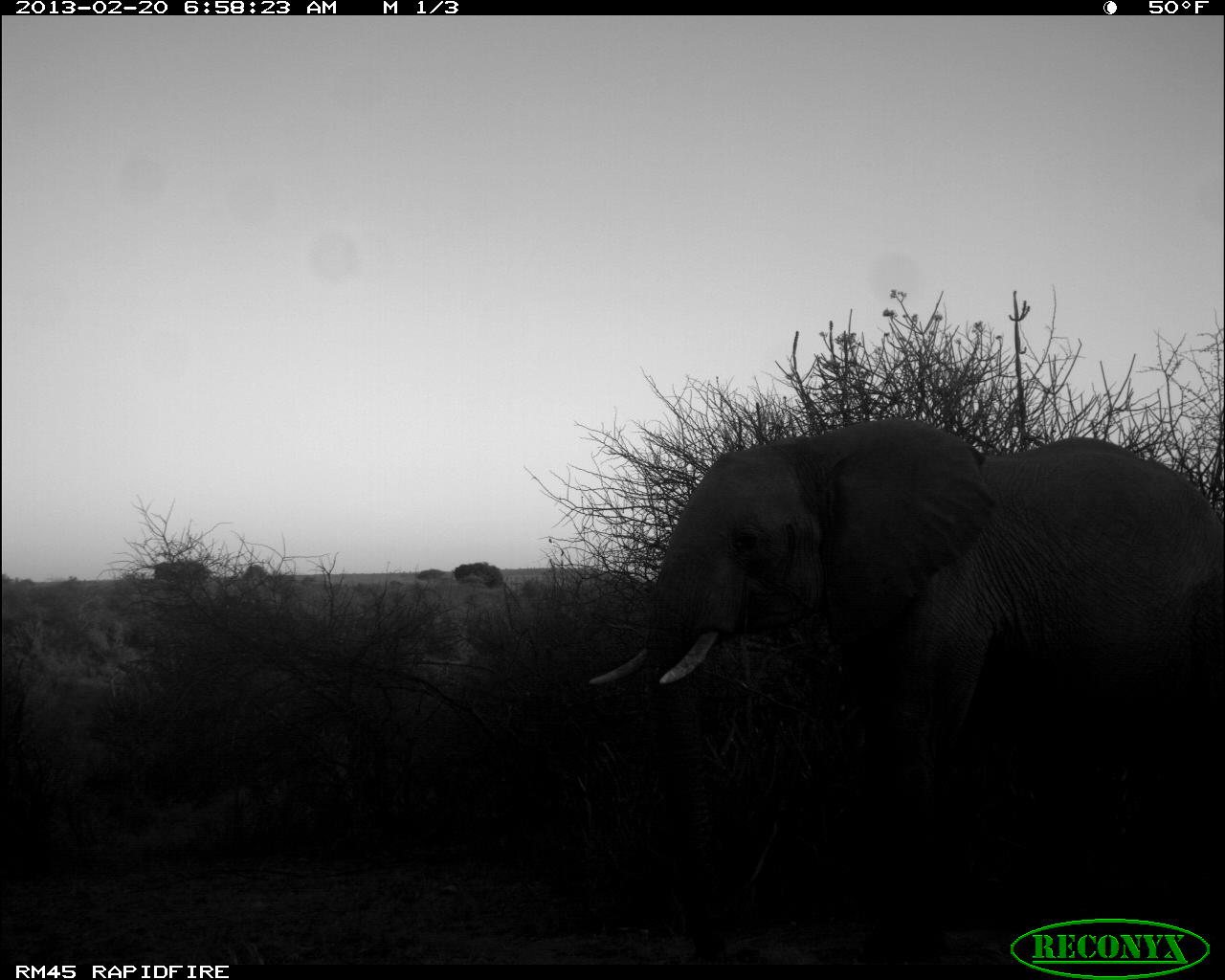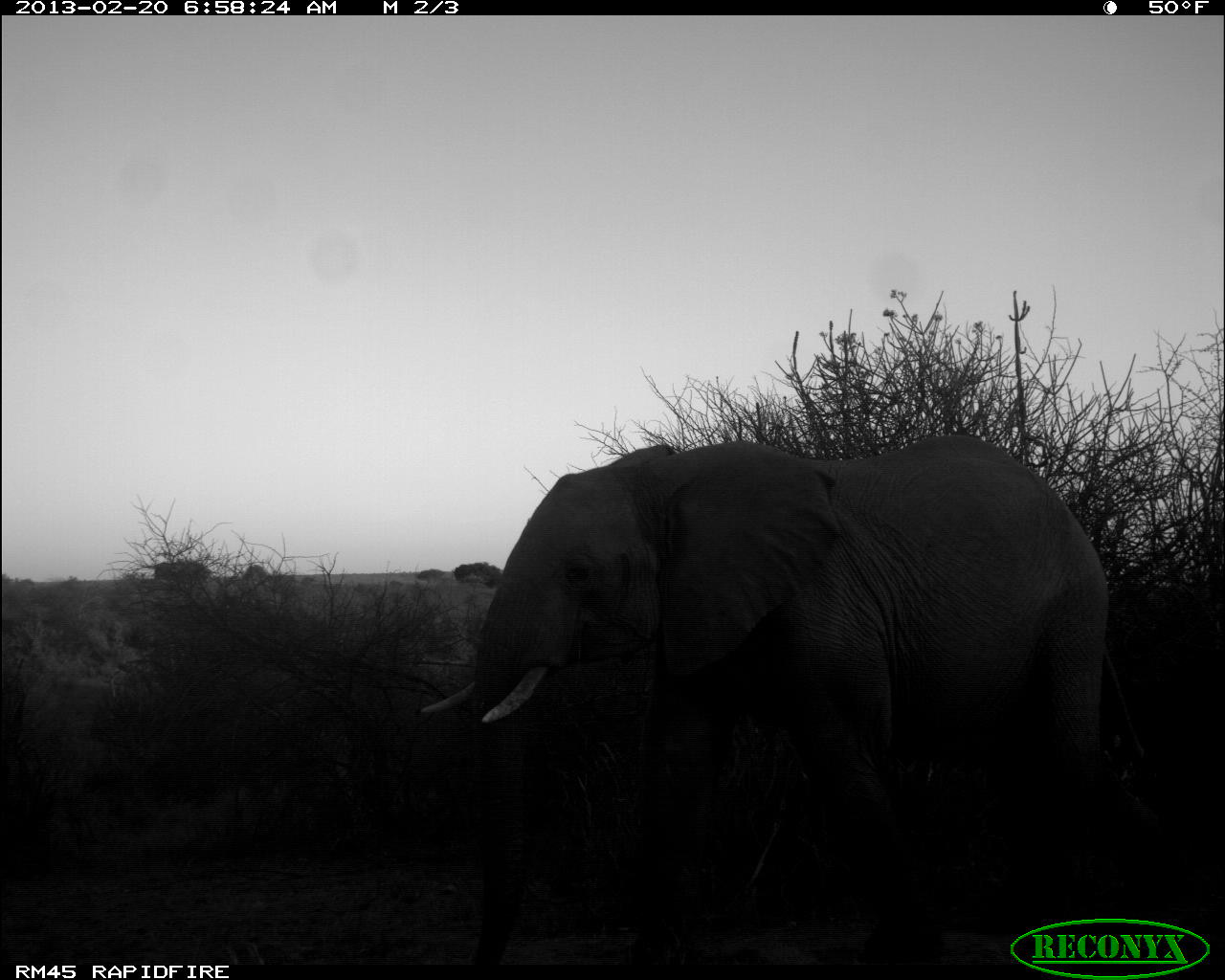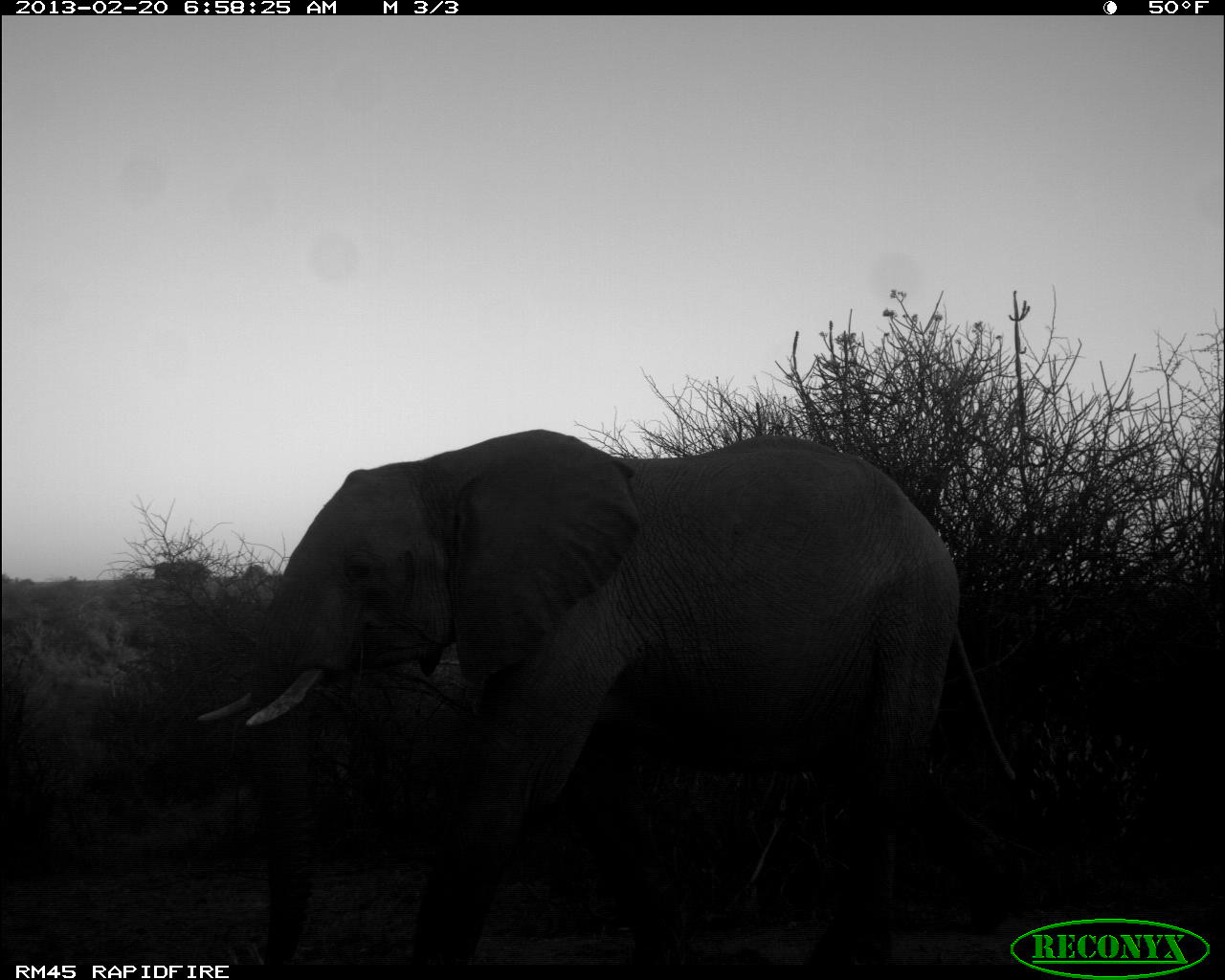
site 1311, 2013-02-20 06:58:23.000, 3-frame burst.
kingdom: Animalia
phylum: Chordata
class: Mammalia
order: Proboscidea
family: Elephantidae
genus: Loxodonta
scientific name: Loxodonta africana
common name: african bush elephant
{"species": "Loxodonta africana (african bush elephant)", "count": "1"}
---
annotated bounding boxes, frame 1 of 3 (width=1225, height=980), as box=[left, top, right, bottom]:
loxodonta africana: box=[585, 418, 1225, 867]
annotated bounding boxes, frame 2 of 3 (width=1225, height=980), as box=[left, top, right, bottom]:
loxodonta africana: box=[413, 431, 1141, 964]